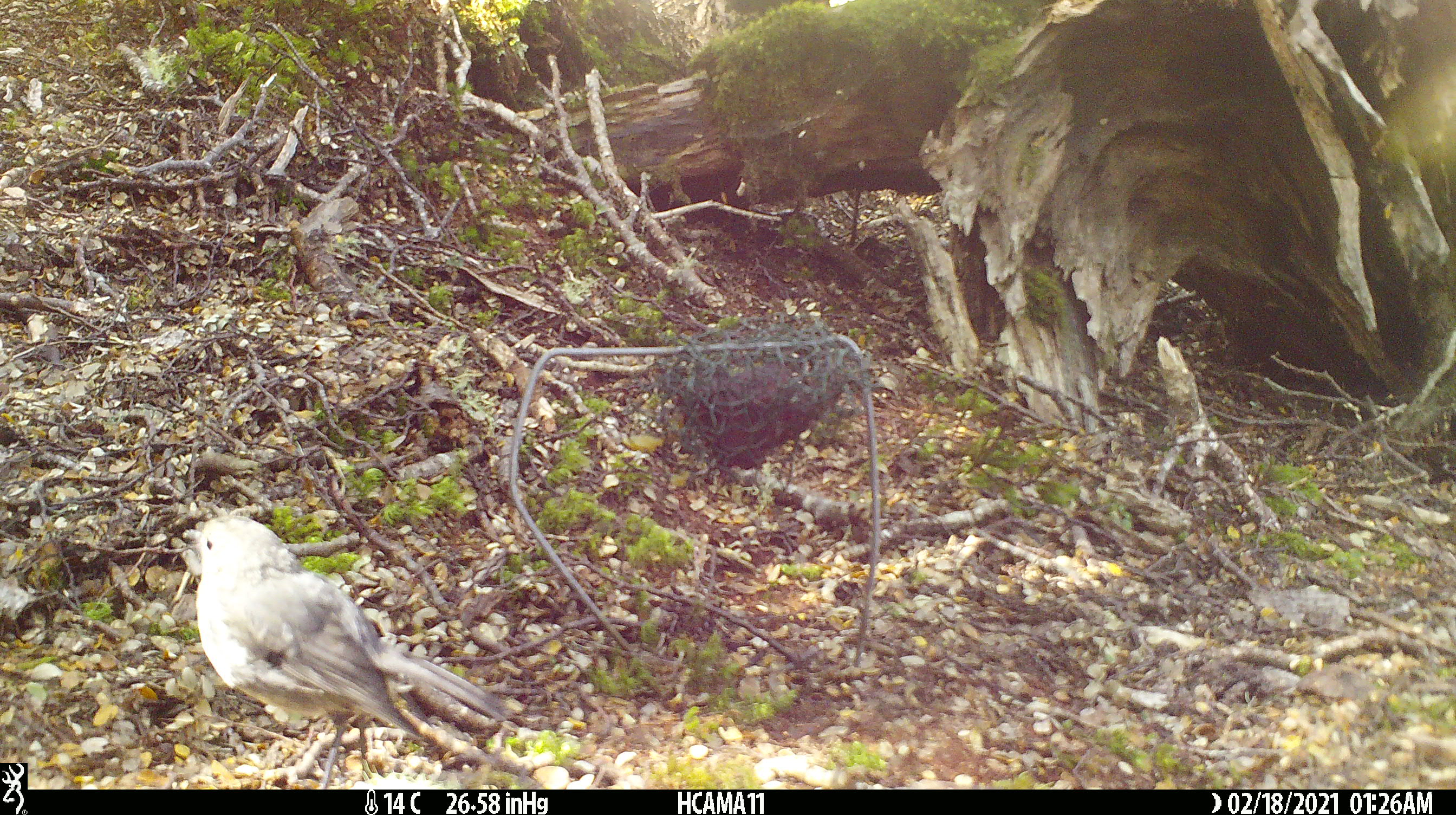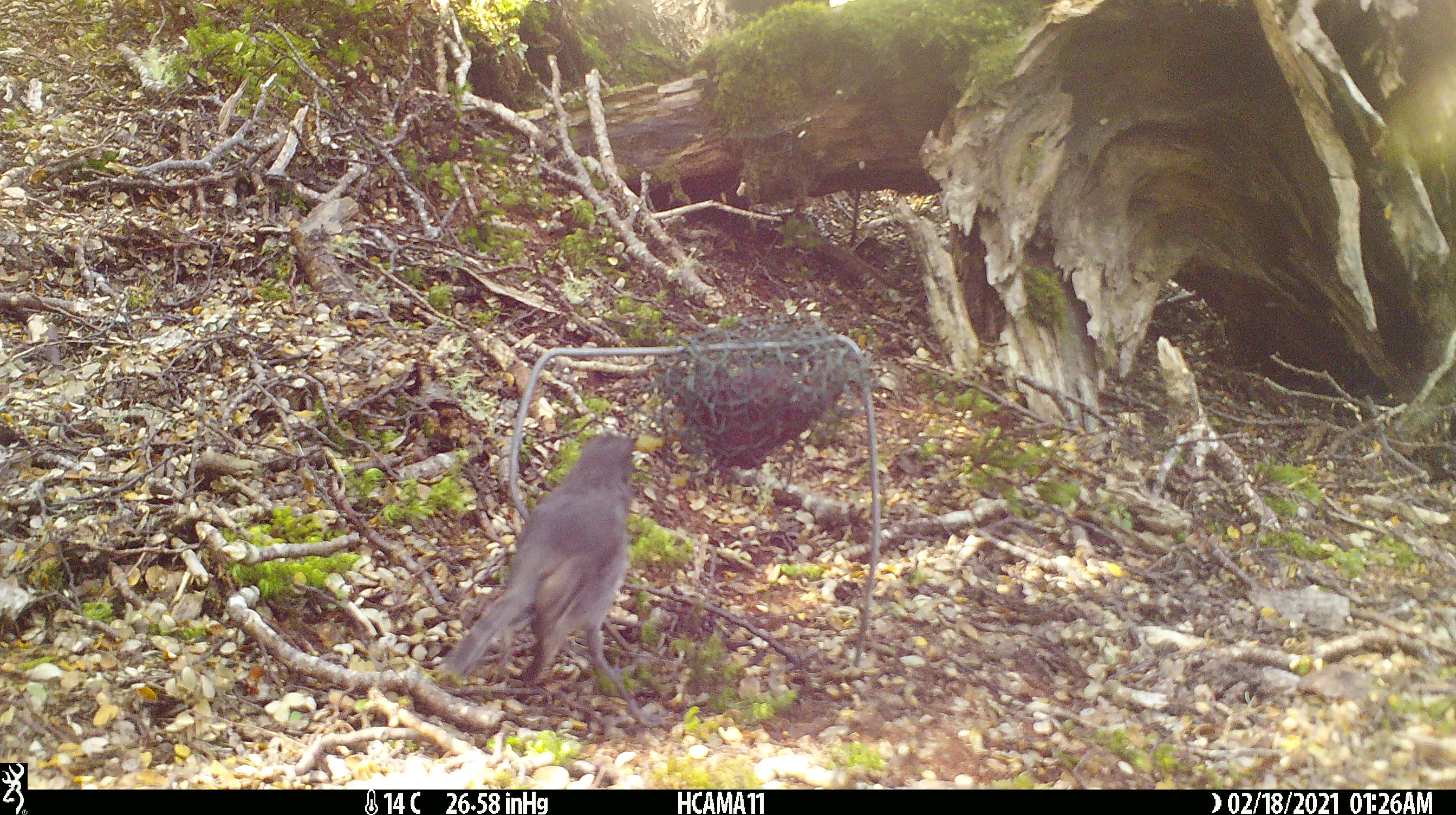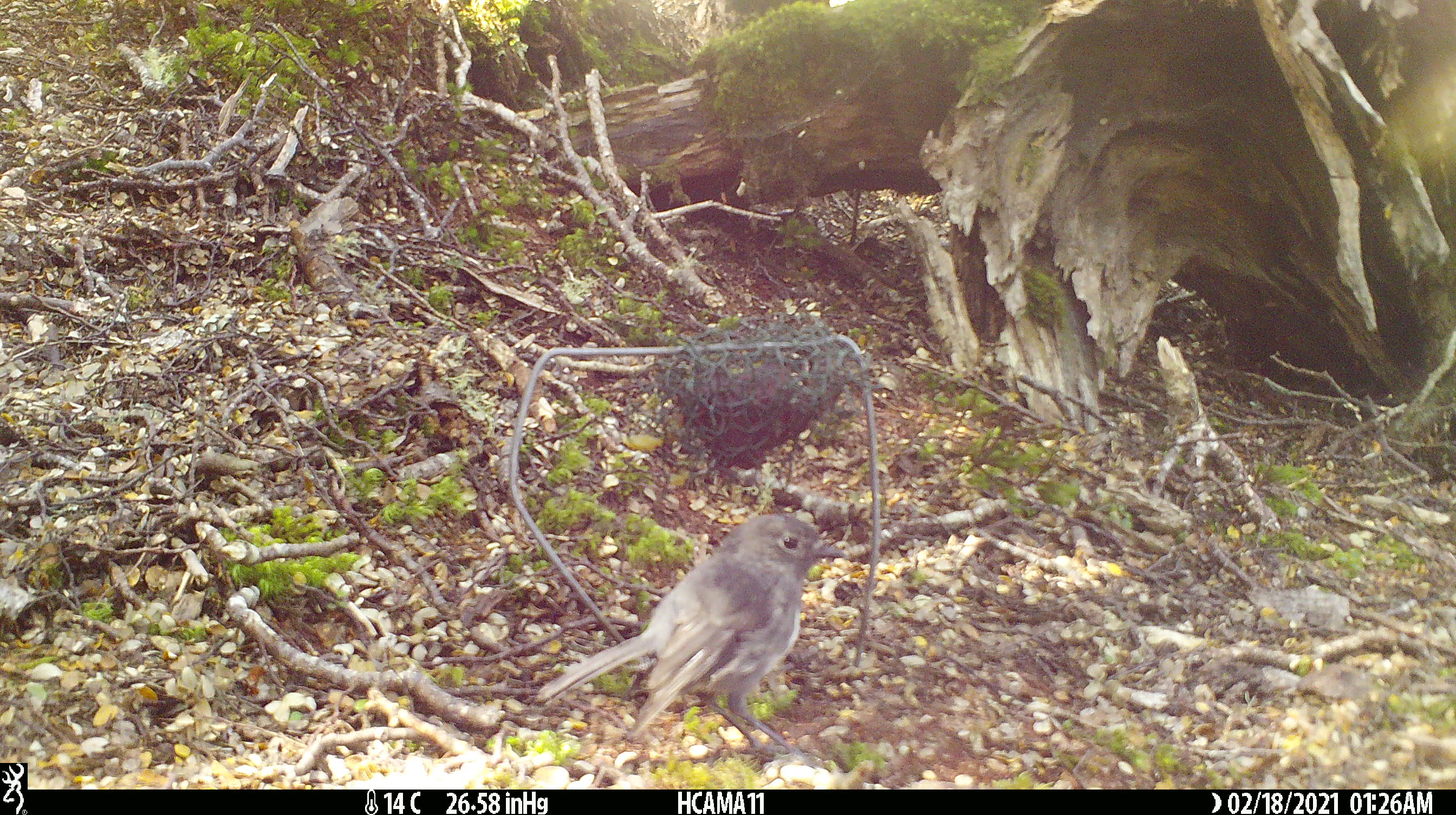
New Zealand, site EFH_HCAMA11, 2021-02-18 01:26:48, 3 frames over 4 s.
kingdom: Animalia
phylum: Chordata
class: Aves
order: Passeriformes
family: Petroicidae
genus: Petroica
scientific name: Petroica australis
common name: new zealand robin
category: robin